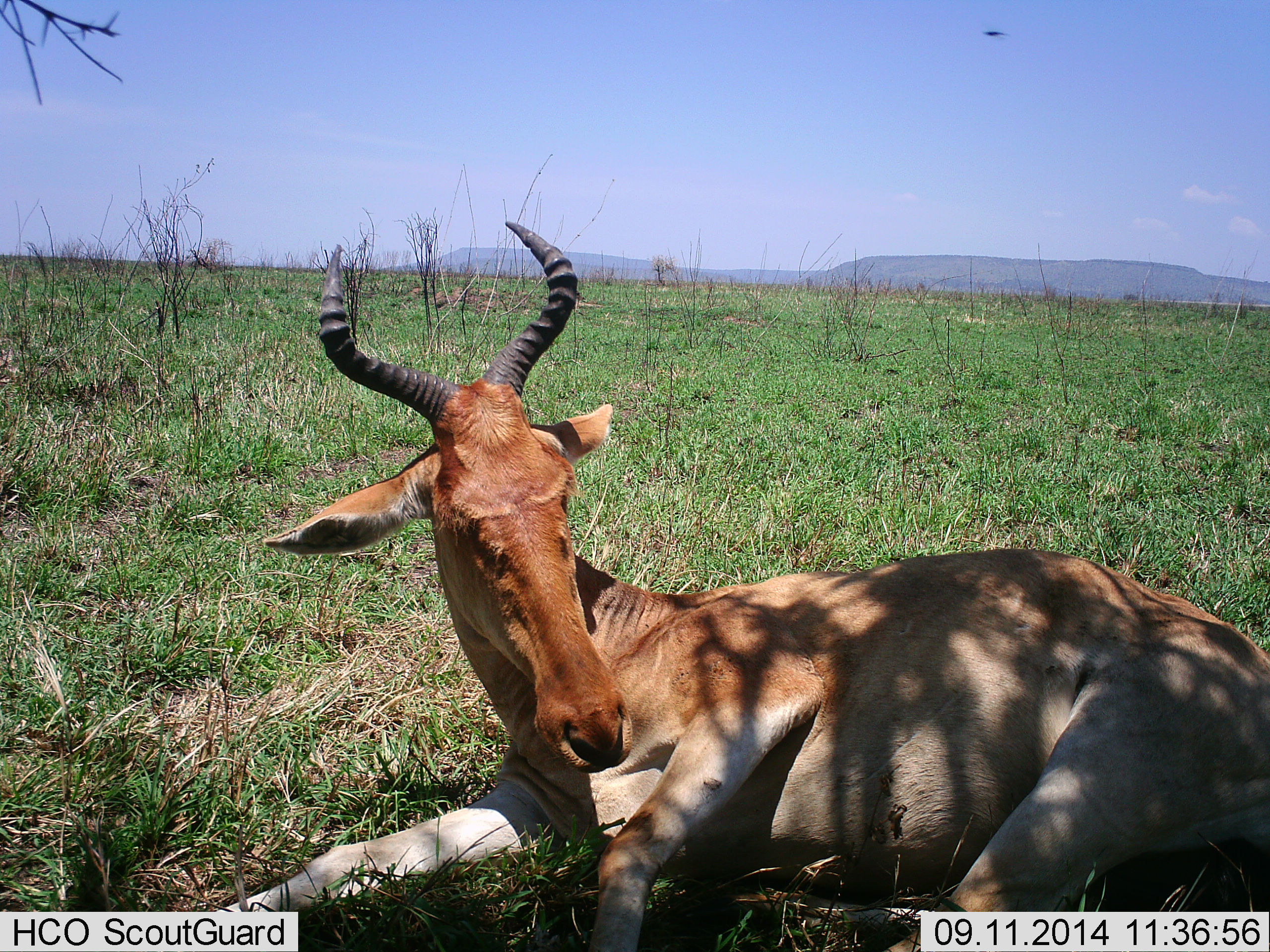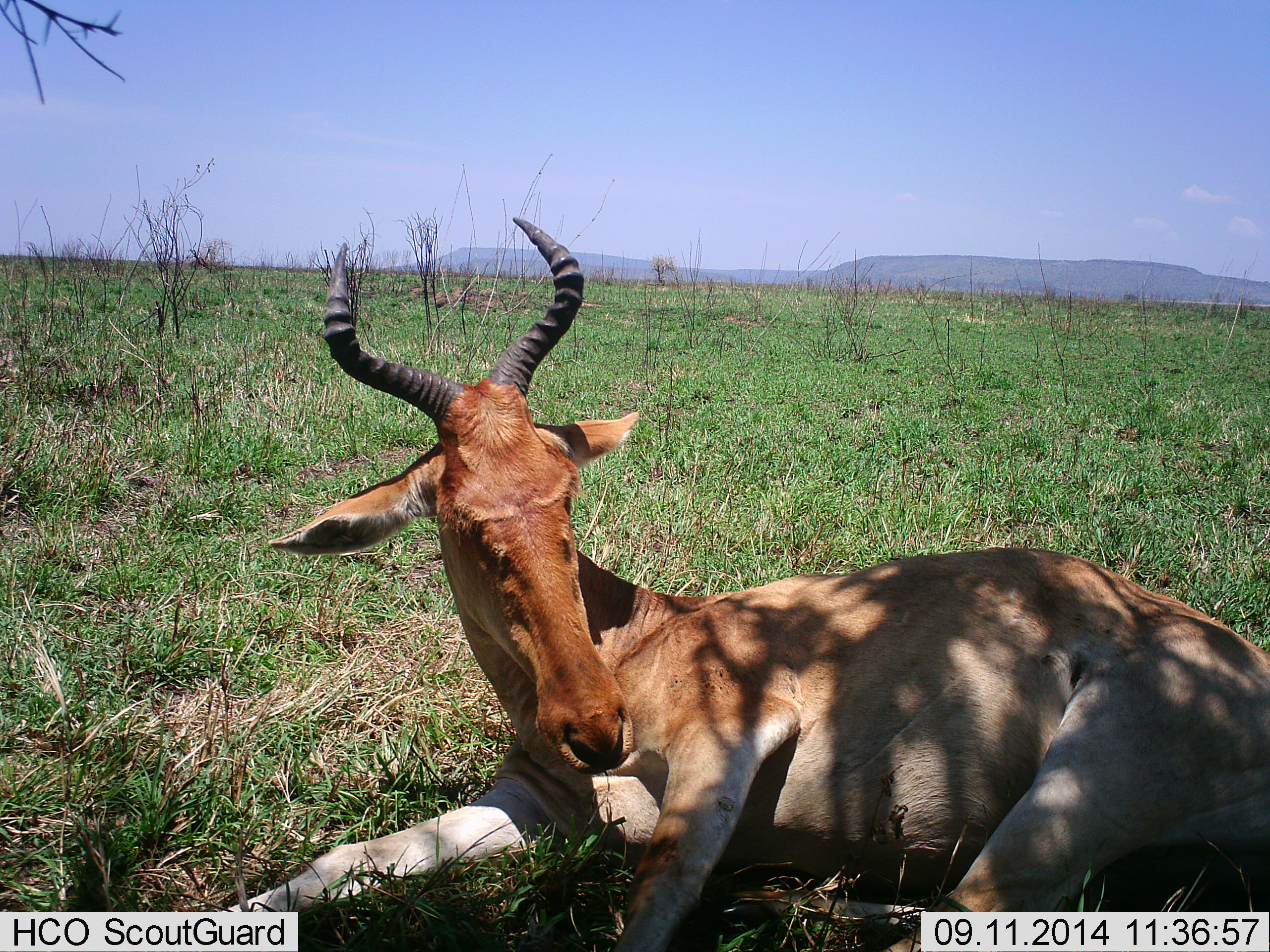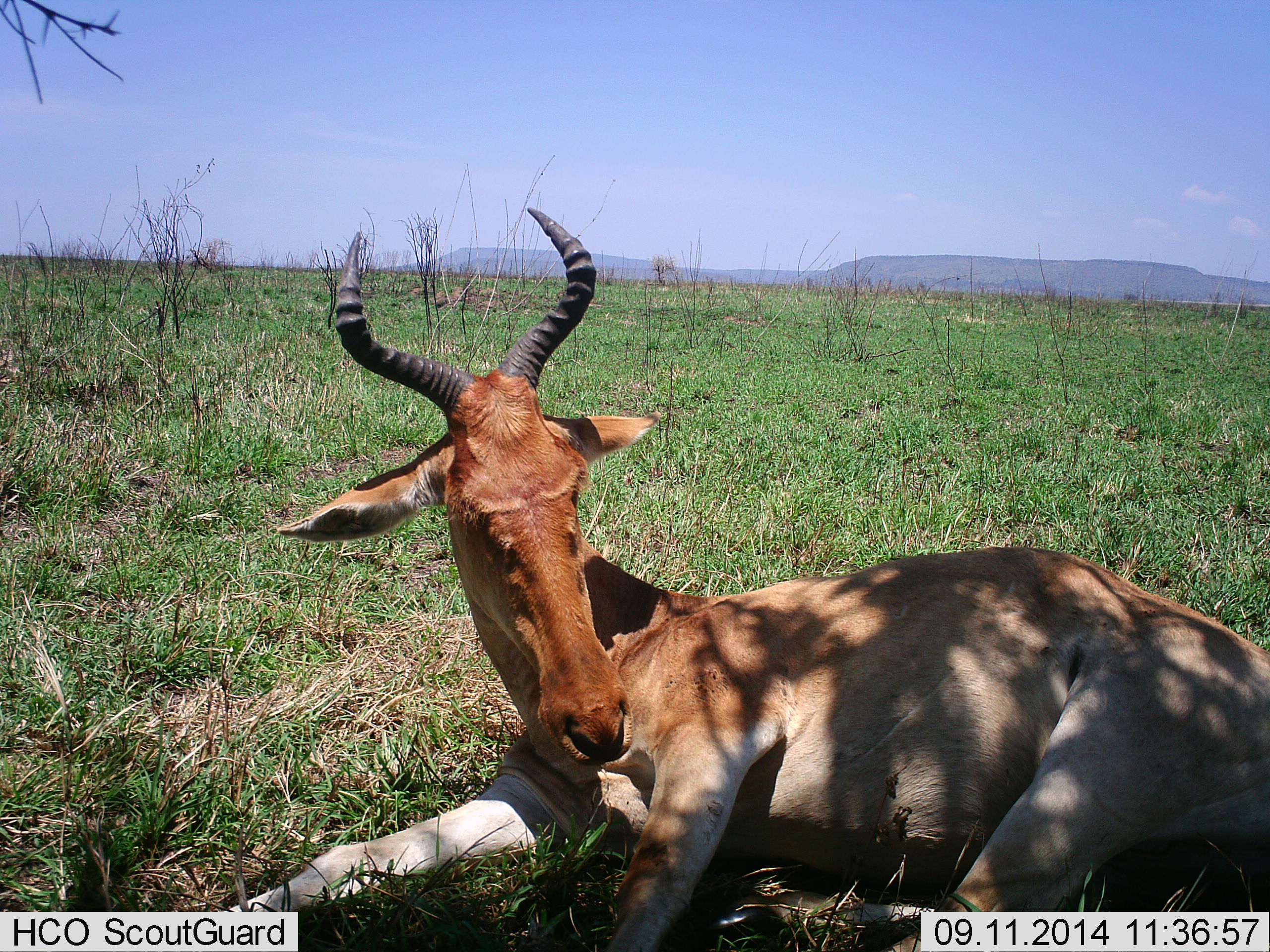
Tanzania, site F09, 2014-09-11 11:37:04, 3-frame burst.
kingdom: Animalia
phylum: Chordata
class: Mammalia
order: Artiodactyla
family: Bovidae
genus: Alcelaphus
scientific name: Alcelaphus buselaphus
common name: hartebeest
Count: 1.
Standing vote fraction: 0%.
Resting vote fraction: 100%.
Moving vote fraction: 0%.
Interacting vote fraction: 0%.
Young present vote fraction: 0%.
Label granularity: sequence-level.